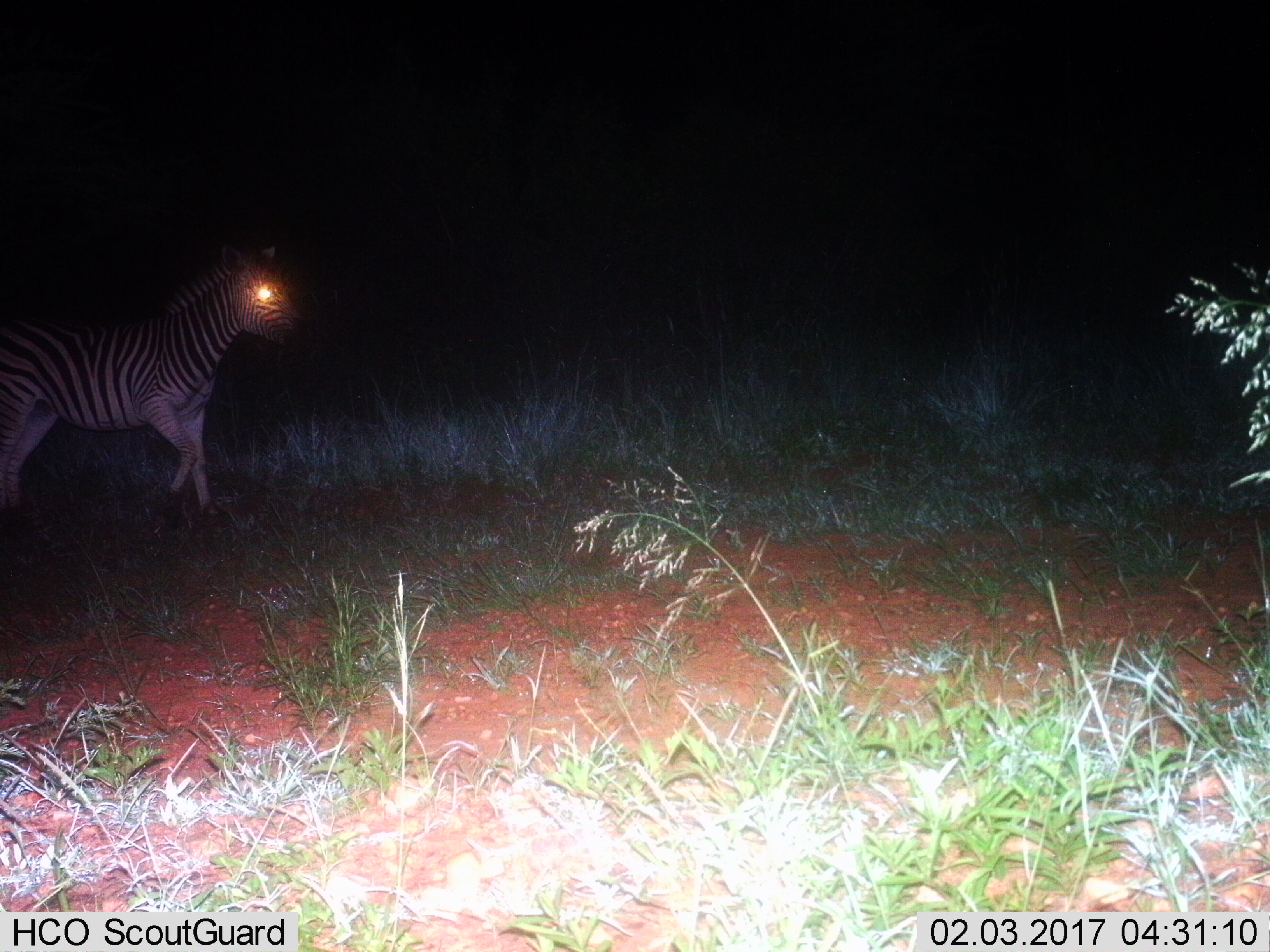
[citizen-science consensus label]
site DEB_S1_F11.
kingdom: Animalia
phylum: Chordata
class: Mammalia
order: Perissodactyla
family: Equidae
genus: Equus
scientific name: Equus quagga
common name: plains zebra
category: zebraplains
Zebraplains (plains zebra) (Equus quagga), count 1. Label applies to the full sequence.